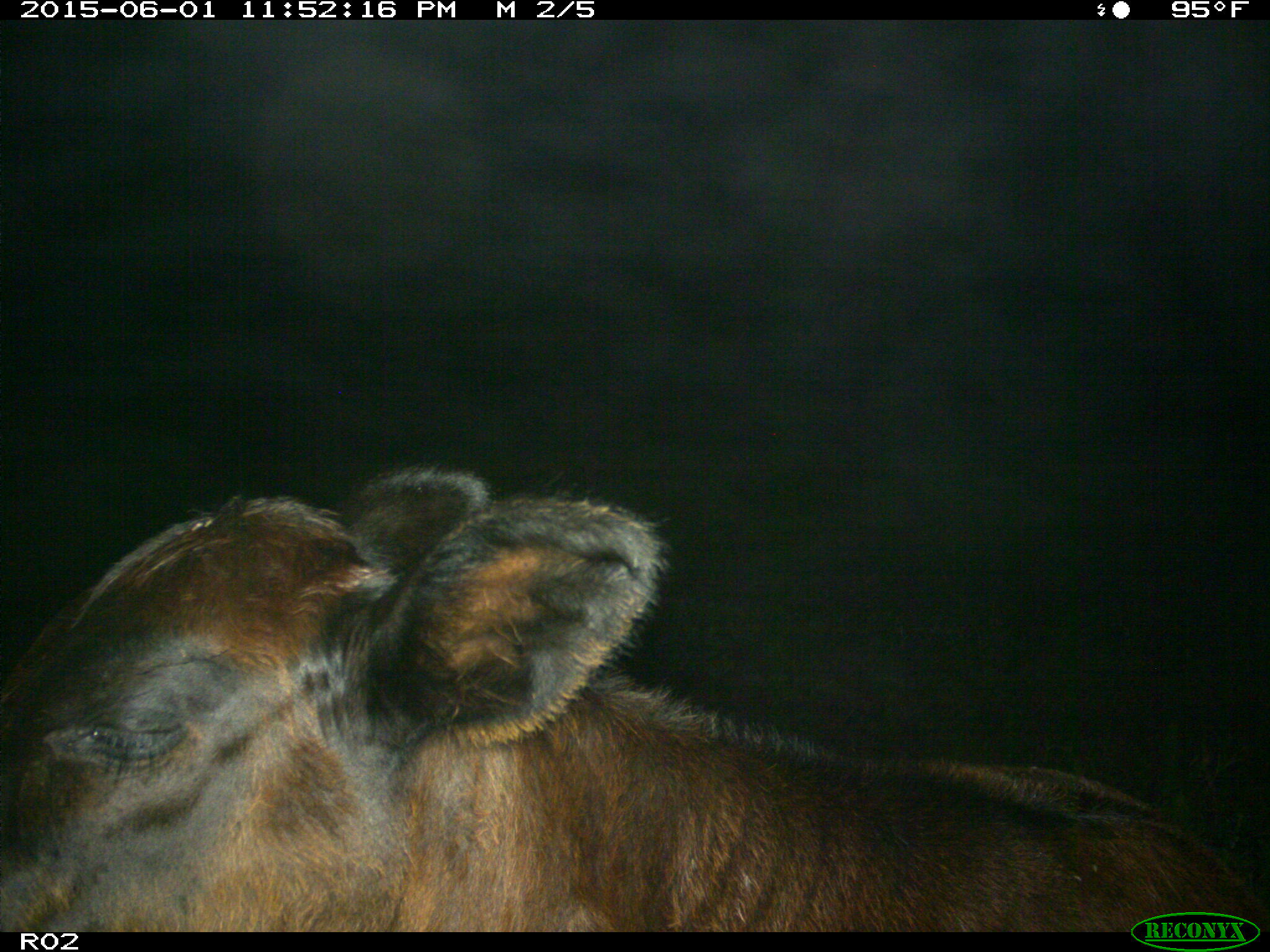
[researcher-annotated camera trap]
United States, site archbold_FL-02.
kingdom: Animalia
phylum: Chordata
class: Mammalia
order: Artiodactyla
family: Bovidae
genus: Bos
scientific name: Bos taurus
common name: domestic cow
Bos taurus (domestic cow).